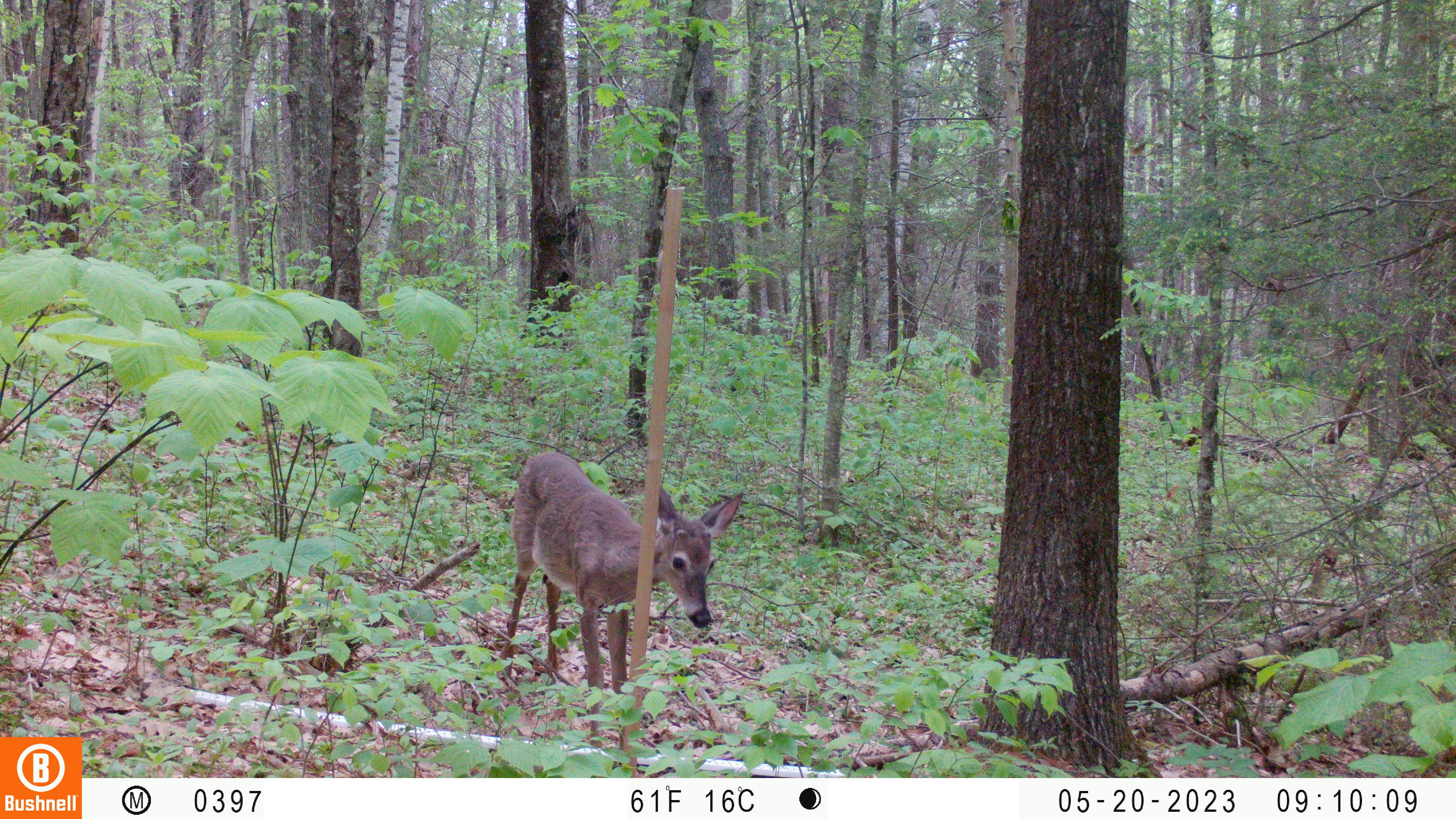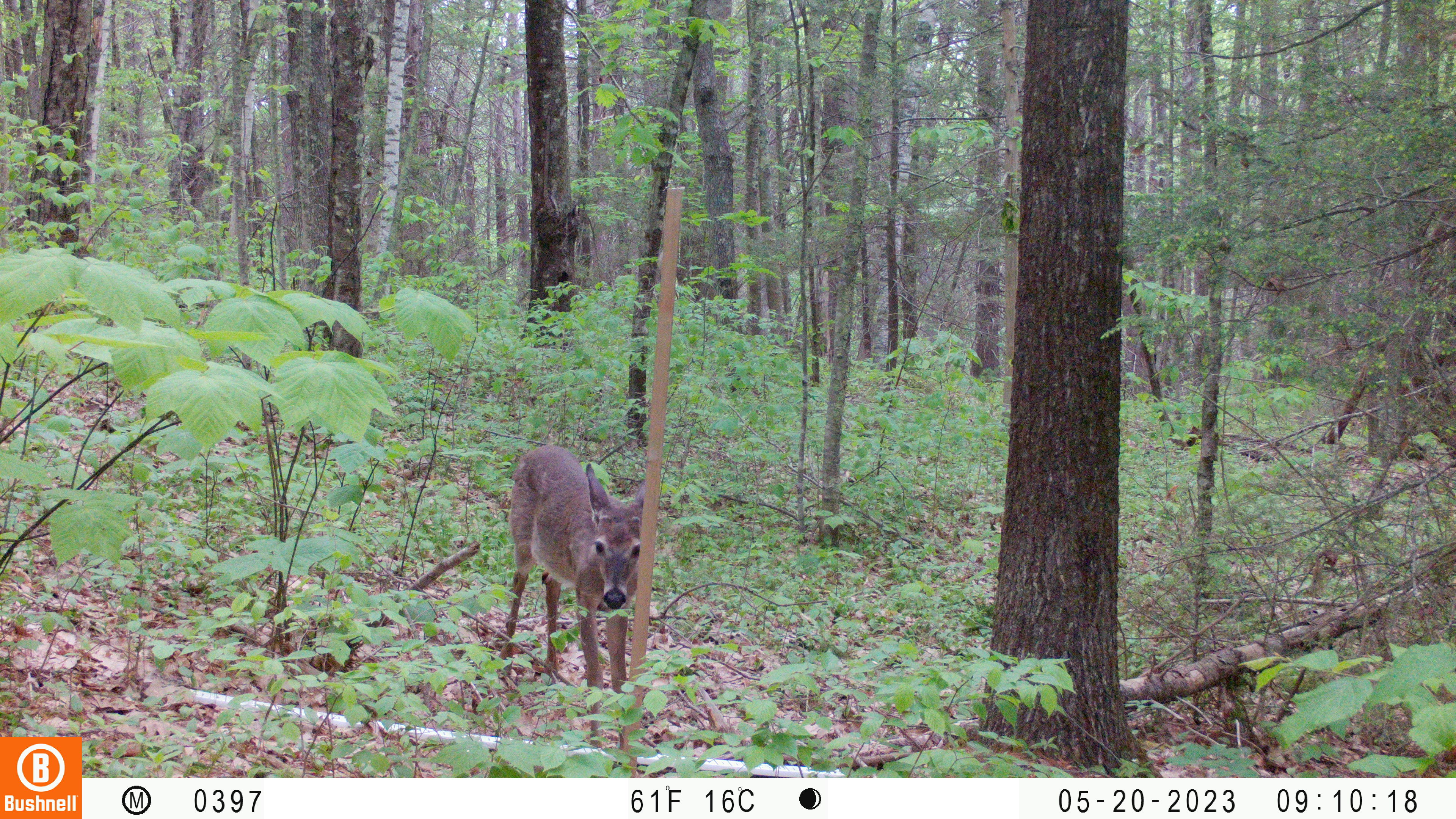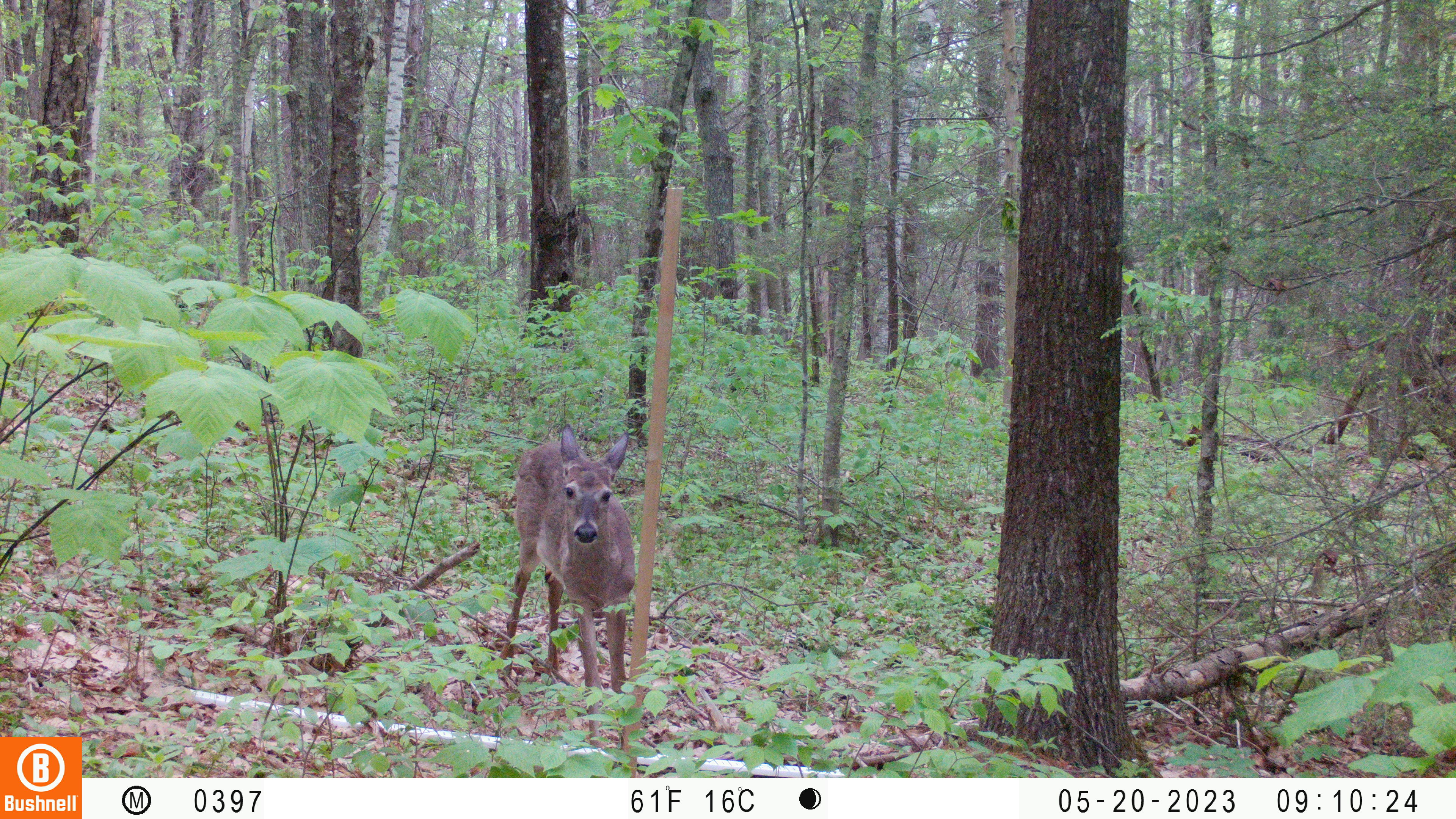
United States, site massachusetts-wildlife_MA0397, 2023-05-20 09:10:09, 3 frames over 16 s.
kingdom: Animalia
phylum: Chordata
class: Mammalia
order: Artiodactyla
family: Cervidae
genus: Odocoileus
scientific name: Odocoileus virginianus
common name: white-tailed deer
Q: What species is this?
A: White-tailed deer (Odocoileus virginianus).